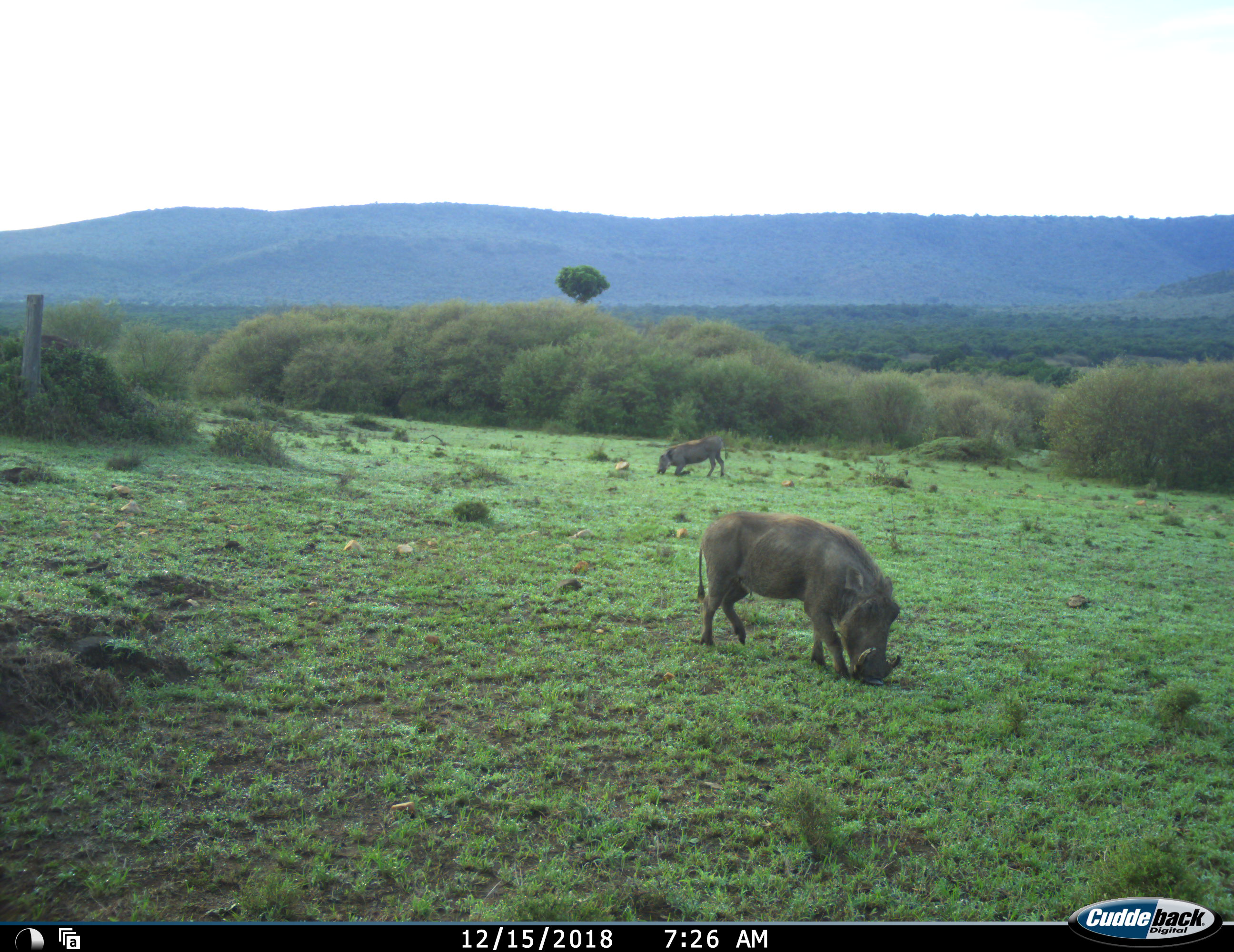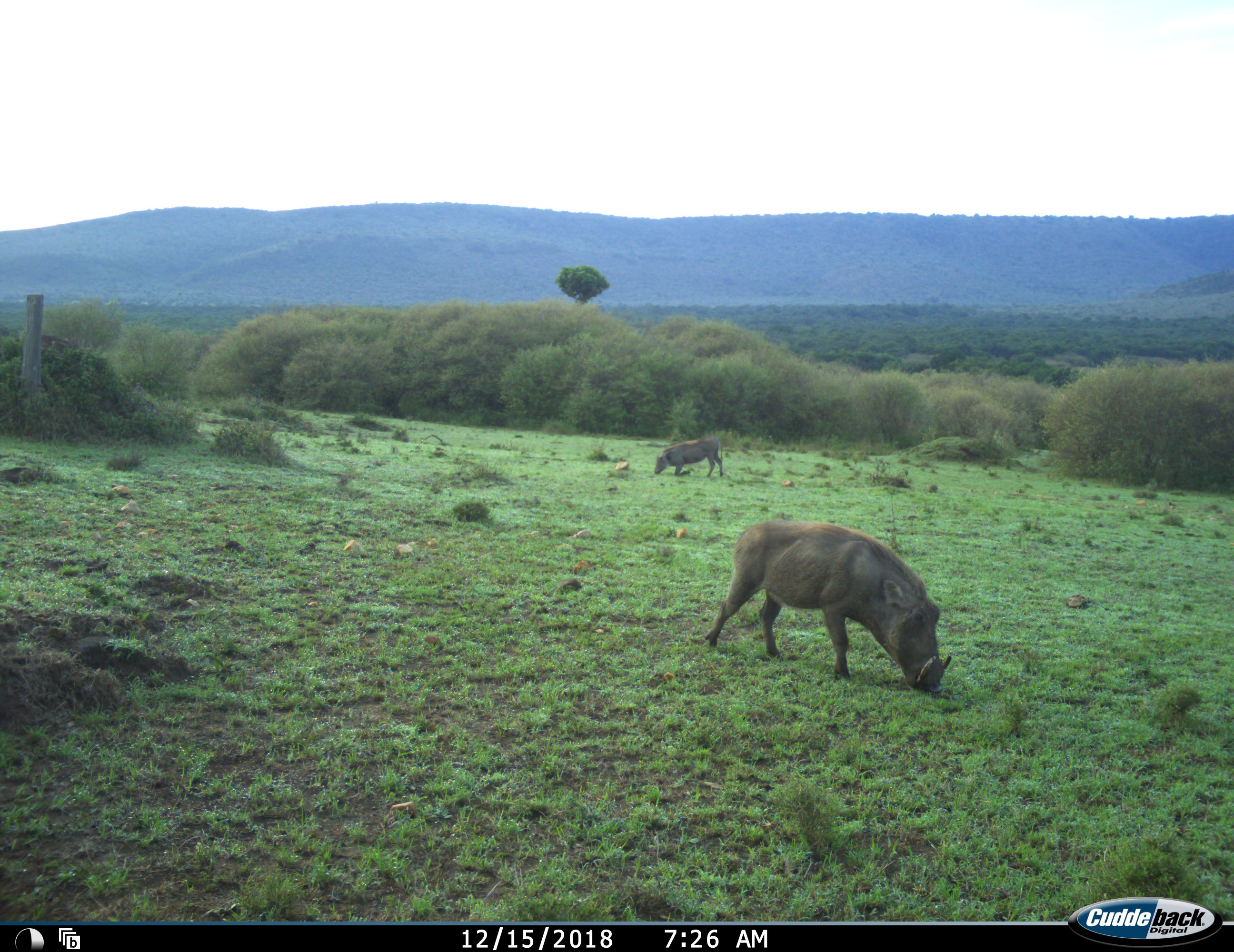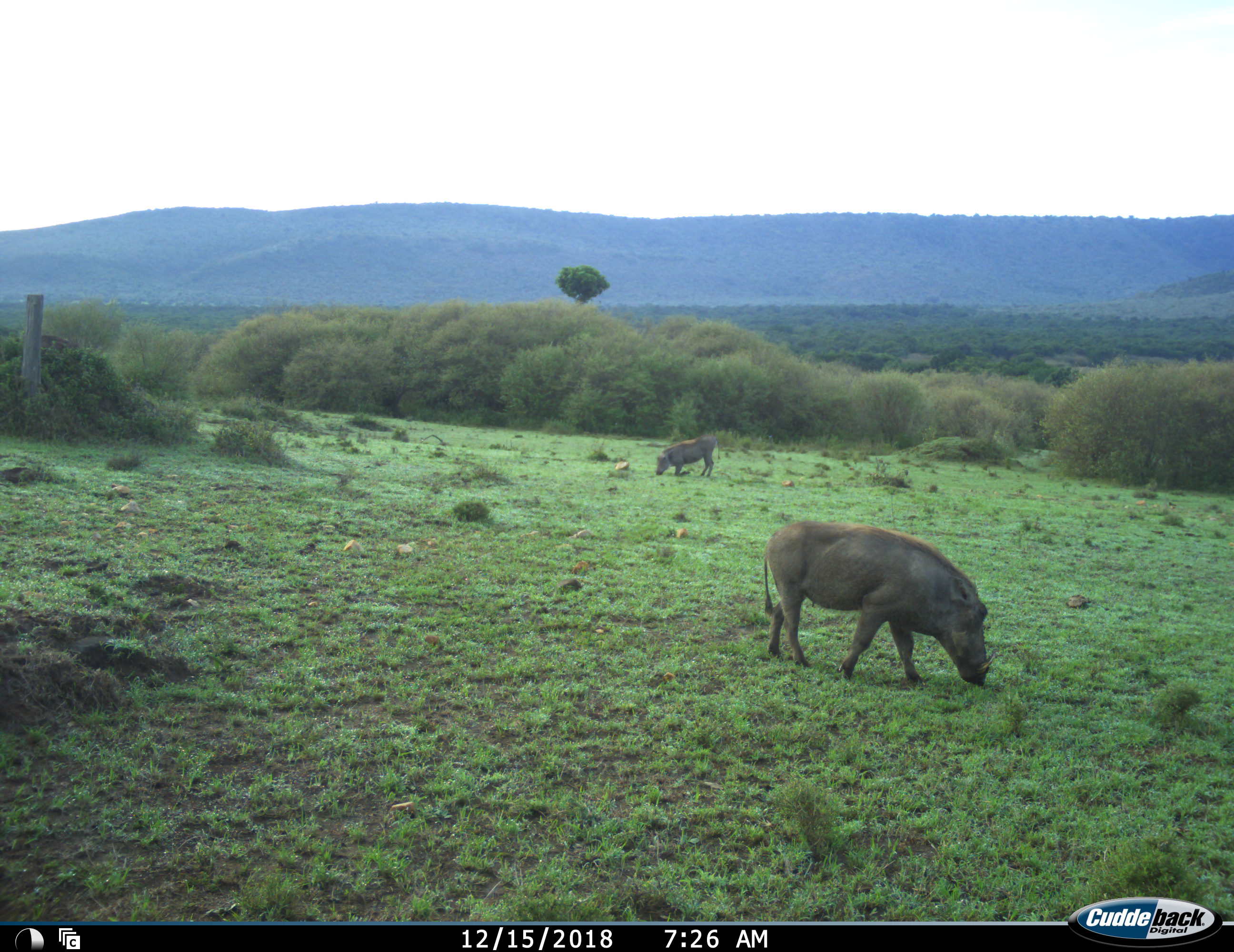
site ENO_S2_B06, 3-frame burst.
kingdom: Animalia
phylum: Chordata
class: Mammalia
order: Artiodactyla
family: Suidae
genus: Phacochoerus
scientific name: Phacochoerus africanus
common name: warthog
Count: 2.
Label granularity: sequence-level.